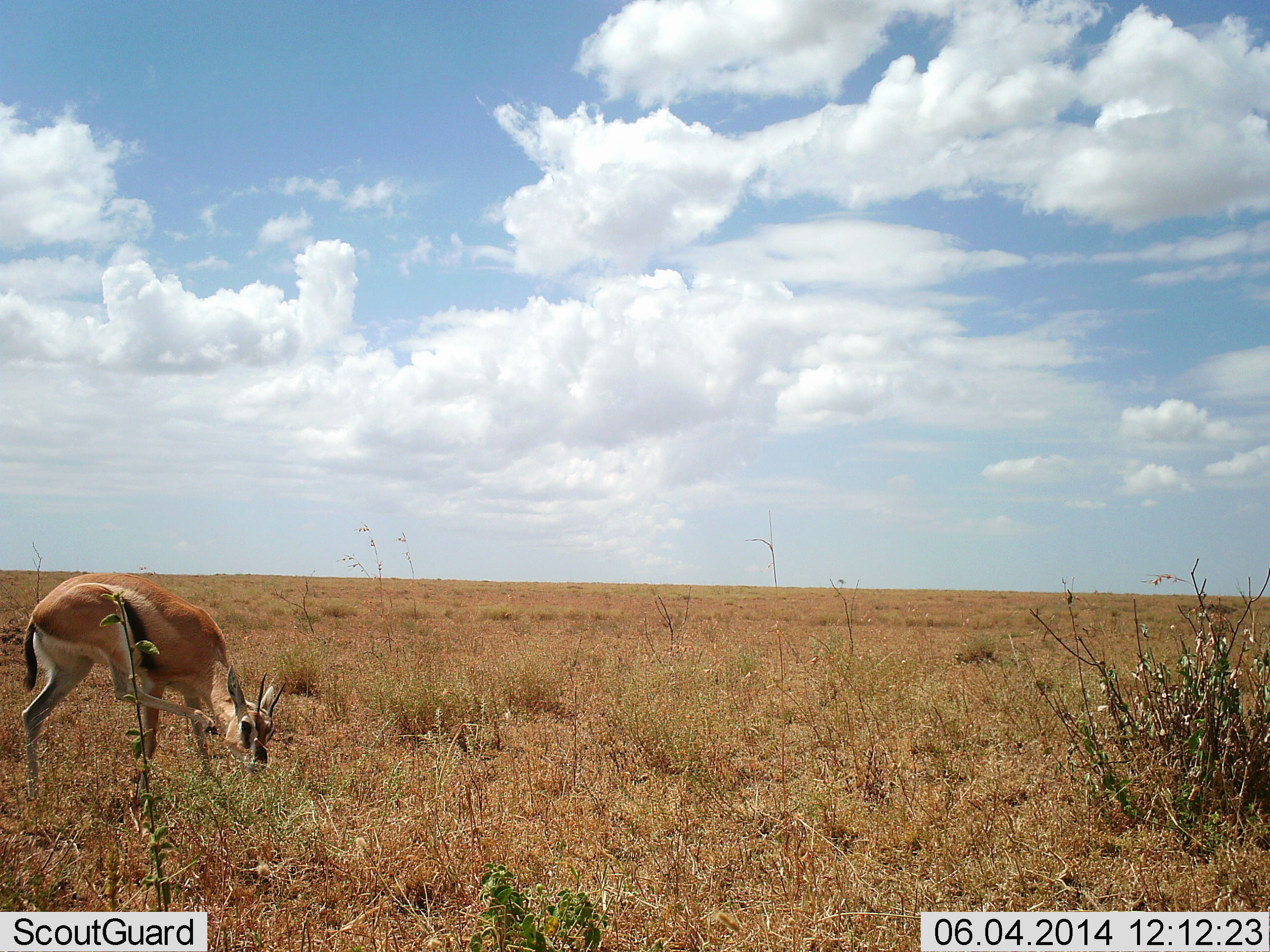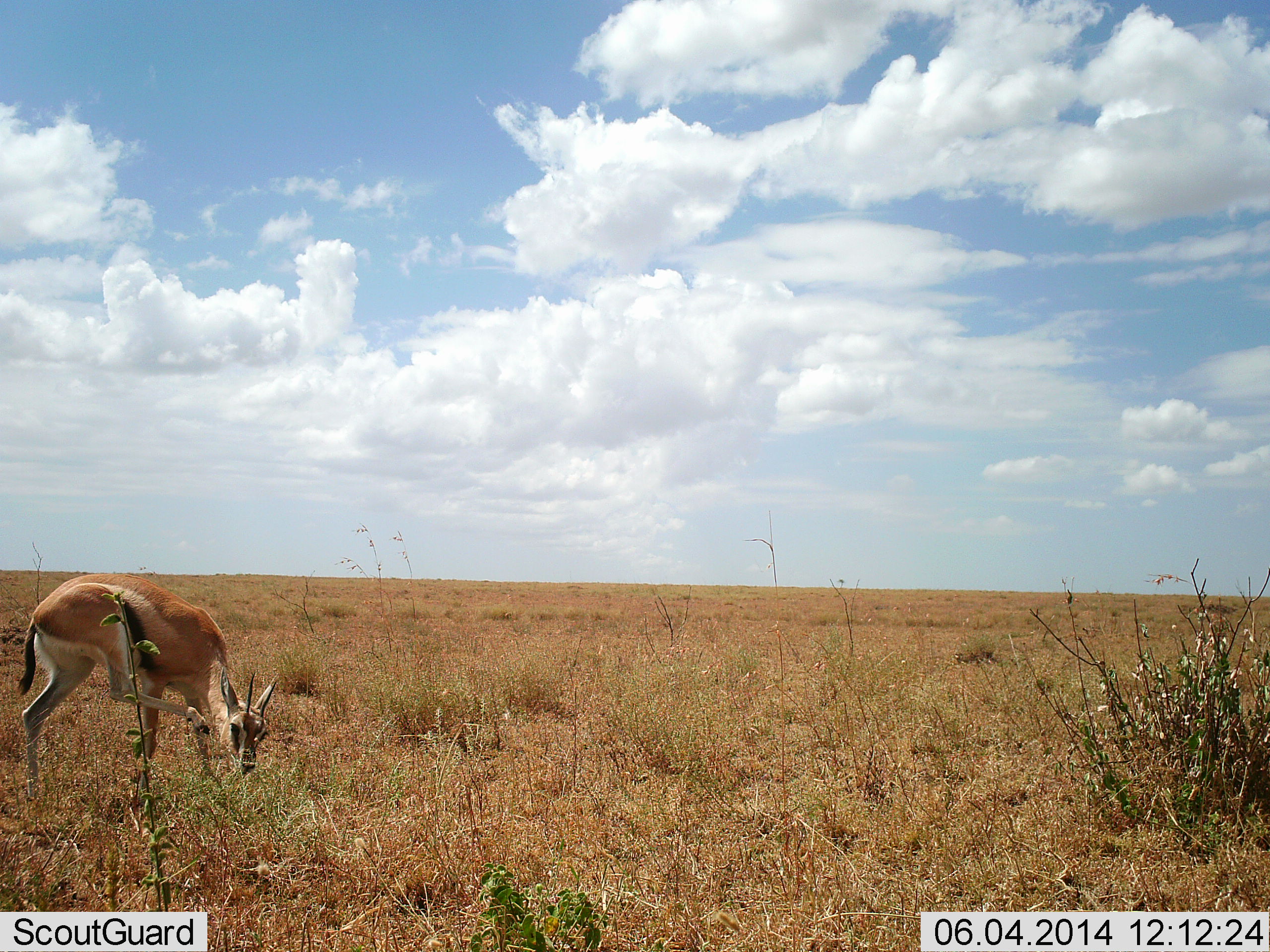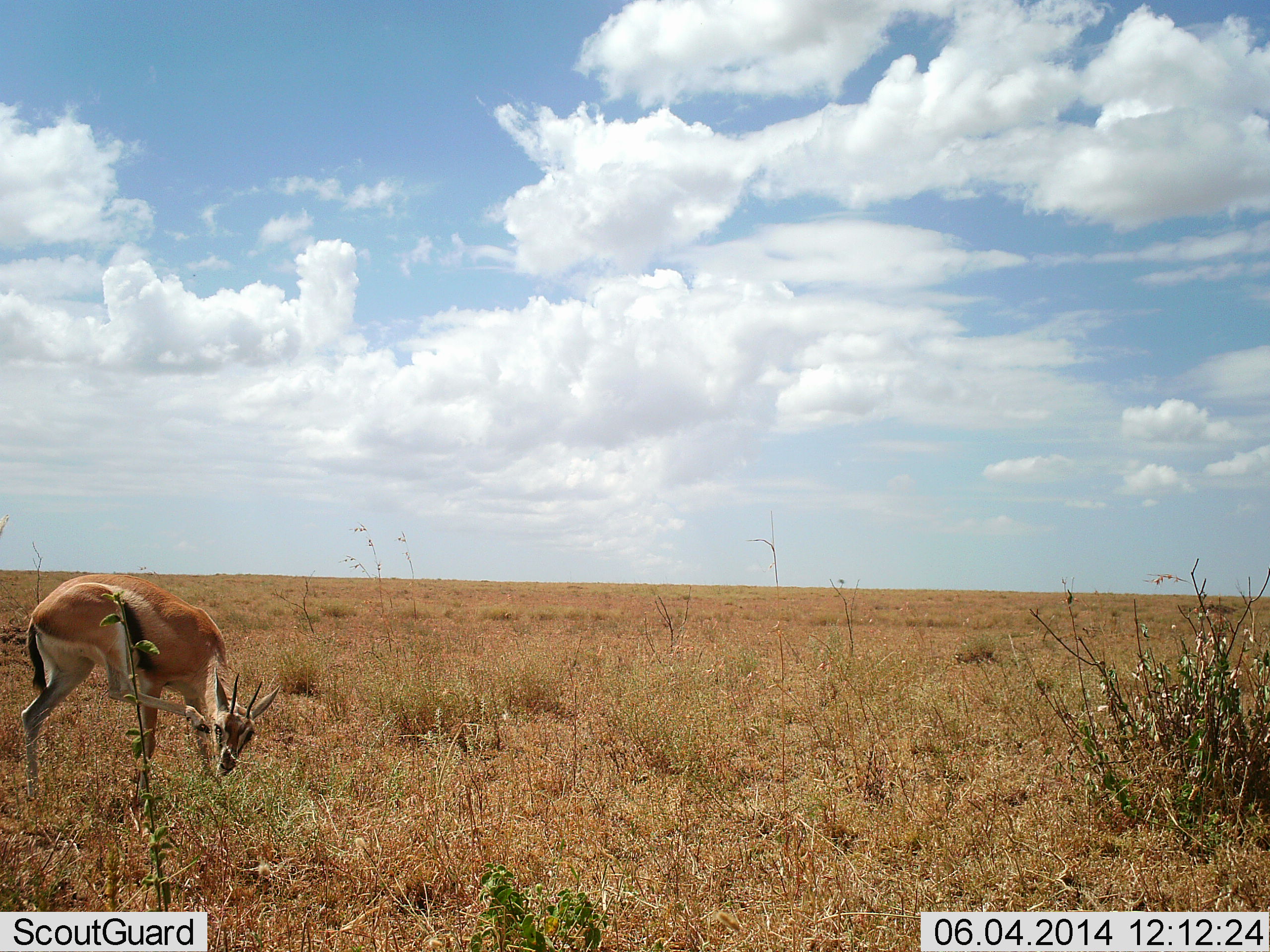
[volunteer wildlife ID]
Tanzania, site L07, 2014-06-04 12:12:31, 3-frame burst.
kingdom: Animalia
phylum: Chordata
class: Mammalia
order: Artiodactyla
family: Bovidae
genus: Eudorcas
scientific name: Eudorcas thomsonii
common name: thomson's gazelle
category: gazellethomsons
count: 1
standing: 70%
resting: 0%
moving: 20%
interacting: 0%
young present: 0%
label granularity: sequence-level